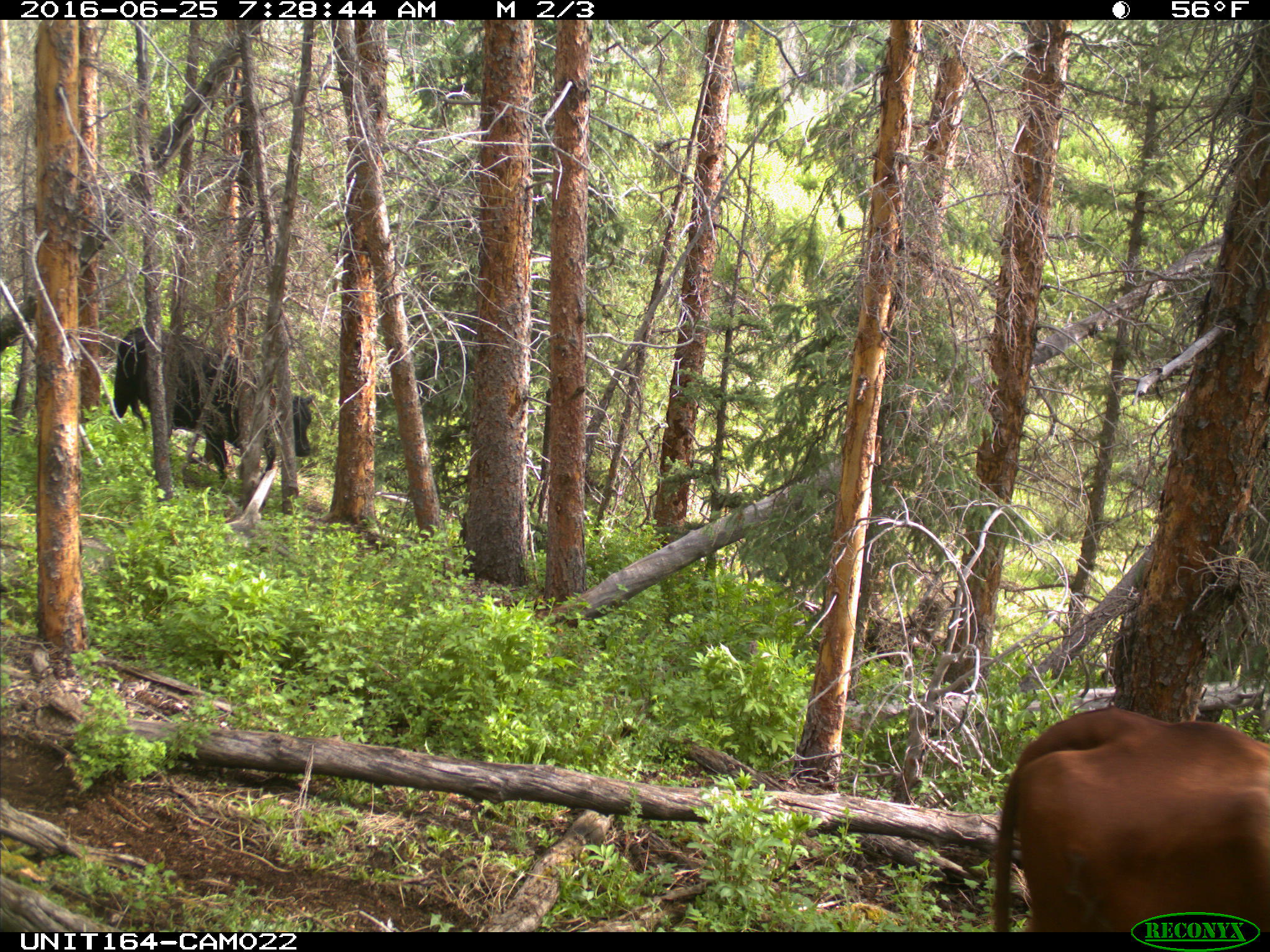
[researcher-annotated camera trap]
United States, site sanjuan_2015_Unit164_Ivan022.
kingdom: Animalia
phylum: Chordata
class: Mammalia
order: Artiodactyla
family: Bovidae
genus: Bos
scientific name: Bos taurus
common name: domestic cow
Bos taurus (domestic cow).